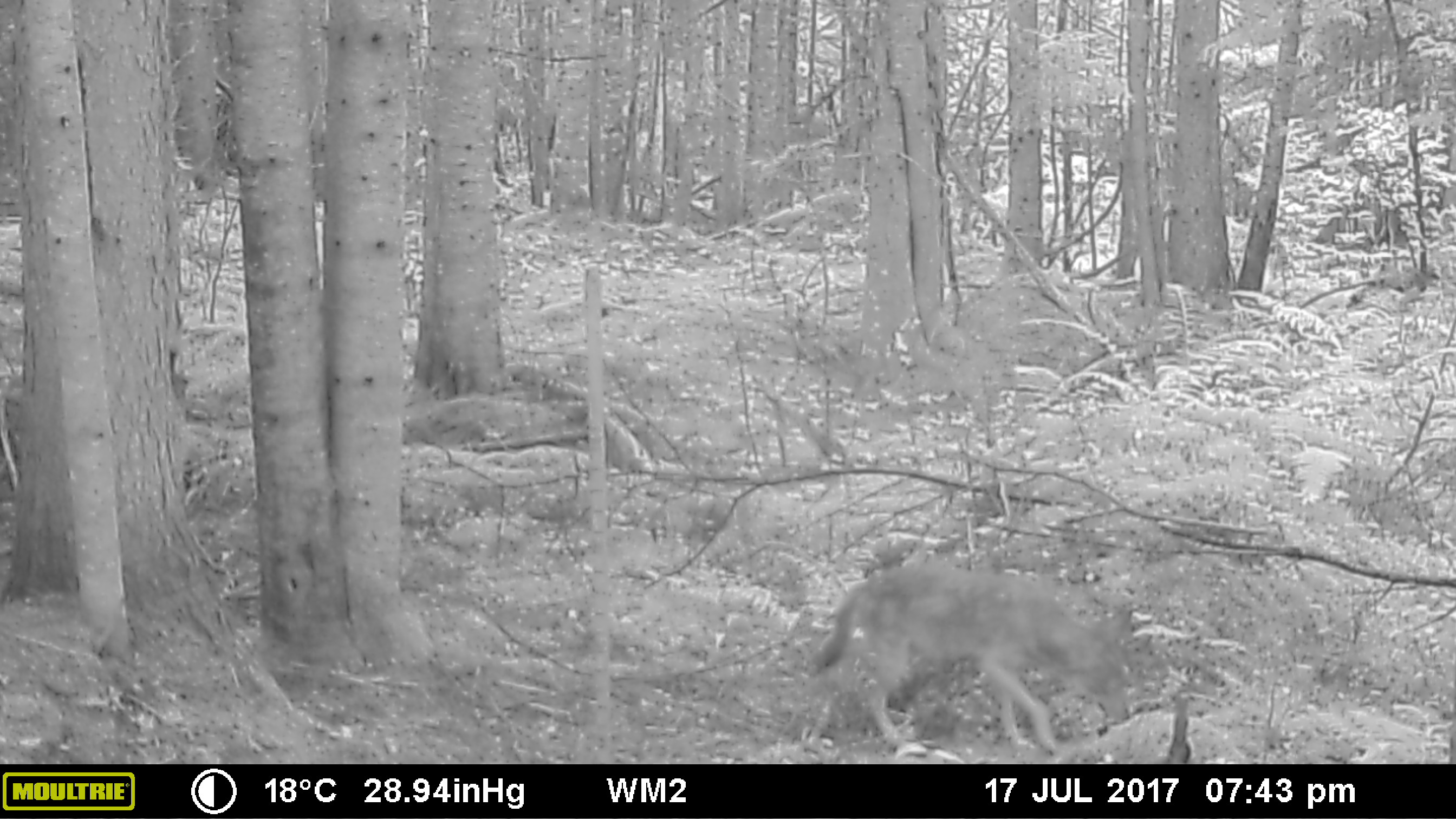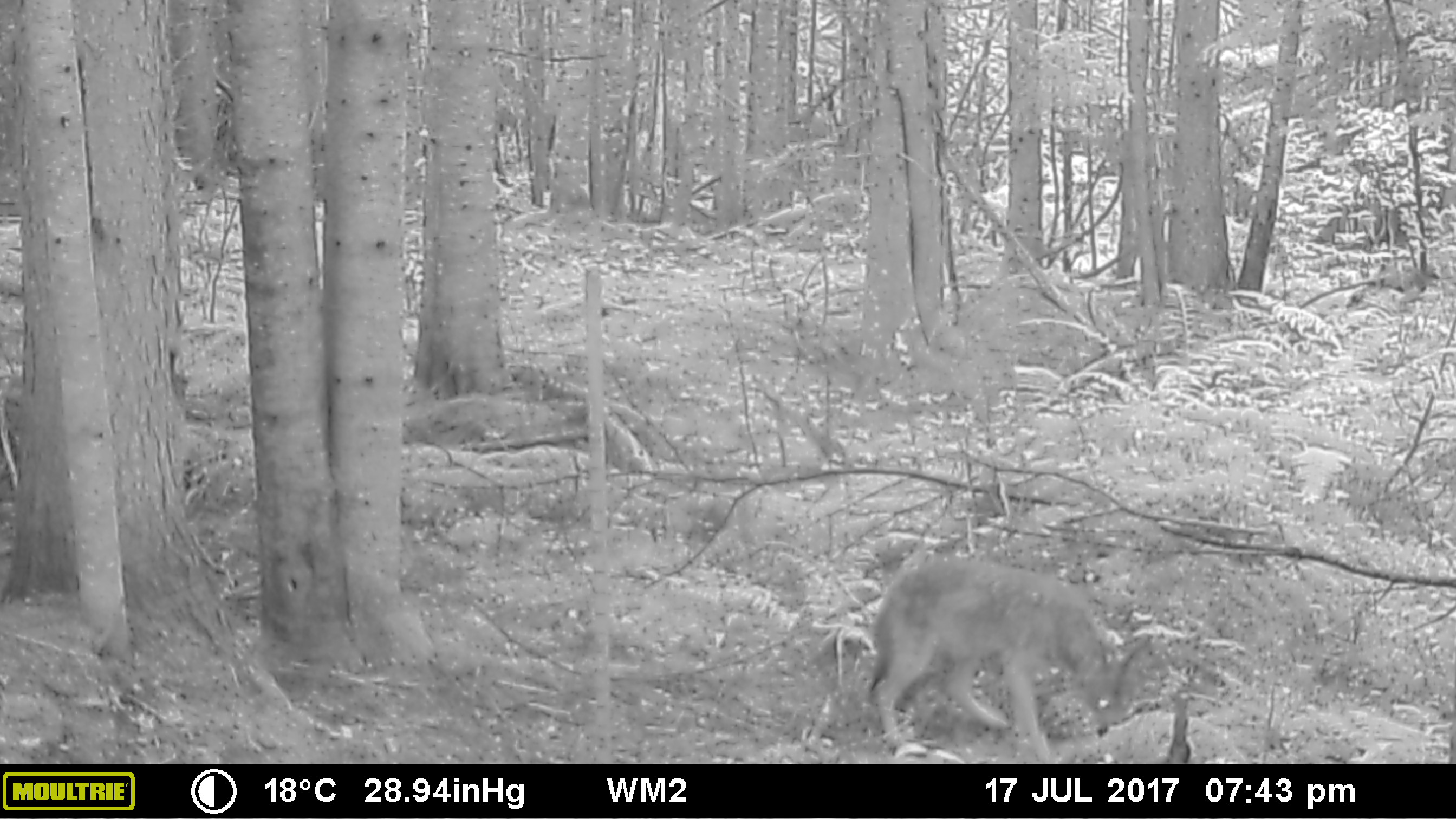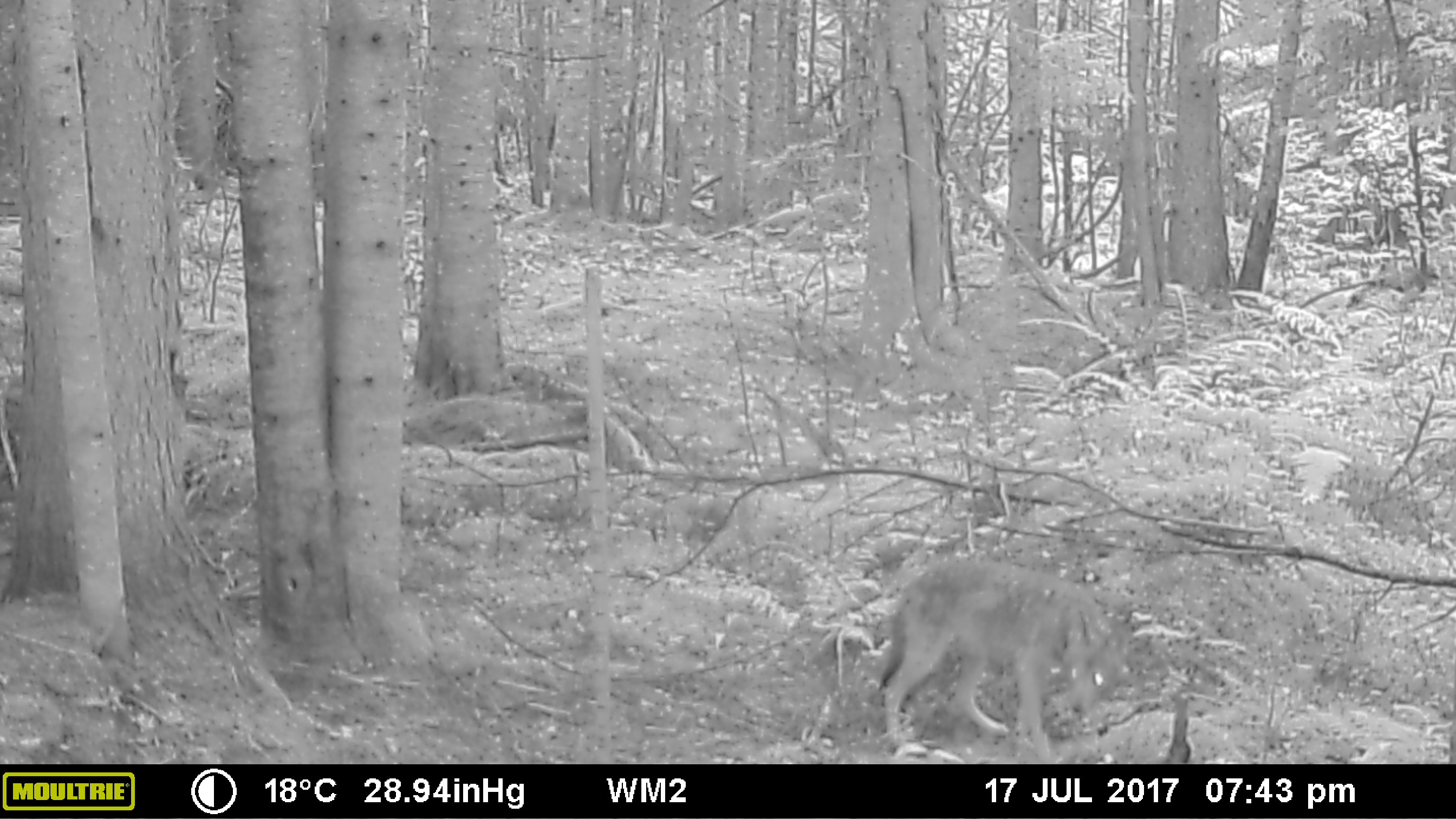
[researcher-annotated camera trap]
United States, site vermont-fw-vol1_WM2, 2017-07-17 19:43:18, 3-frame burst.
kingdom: Animalia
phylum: Chordata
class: Mammalia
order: Carnivora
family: Canidae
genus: Canis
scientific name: Canis latrans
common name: coyote